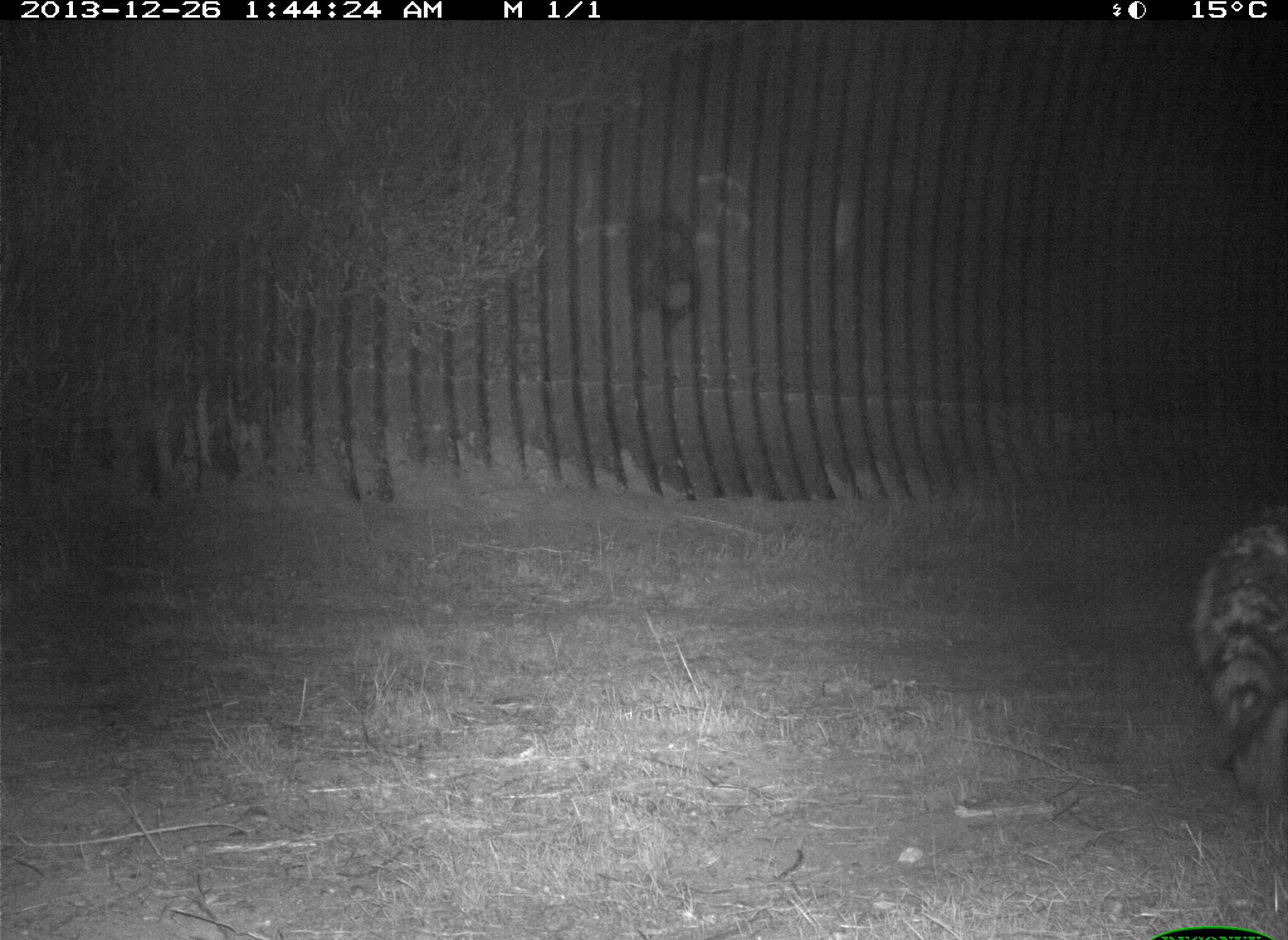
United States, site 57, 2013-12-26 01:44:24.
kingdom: Animalia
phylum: Chordata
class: Mammalia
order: Carnivora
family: Procyonidae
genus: Procyon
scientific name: Procyon lotor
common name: raccoon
Raccoon (Procyon lotor).